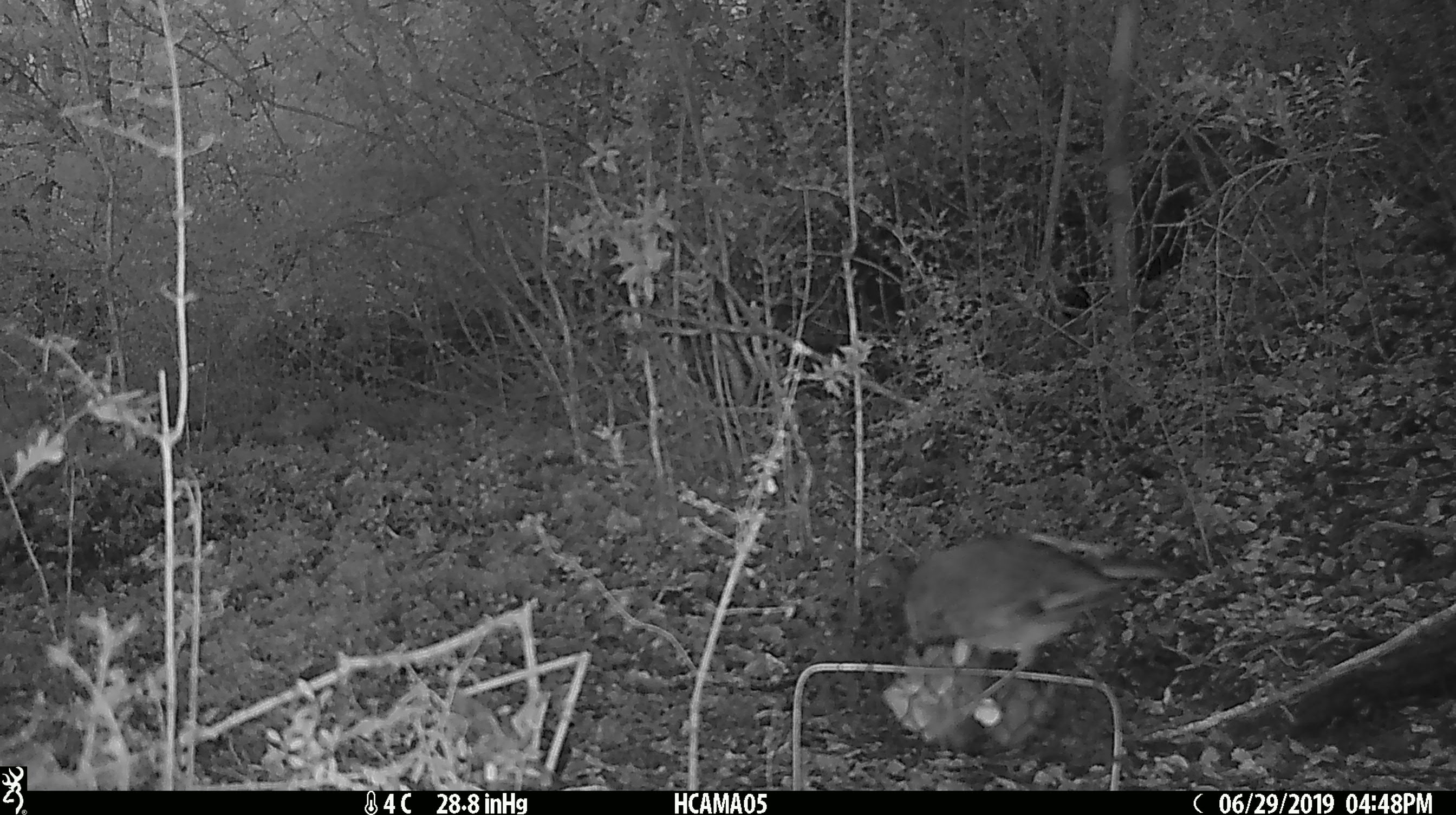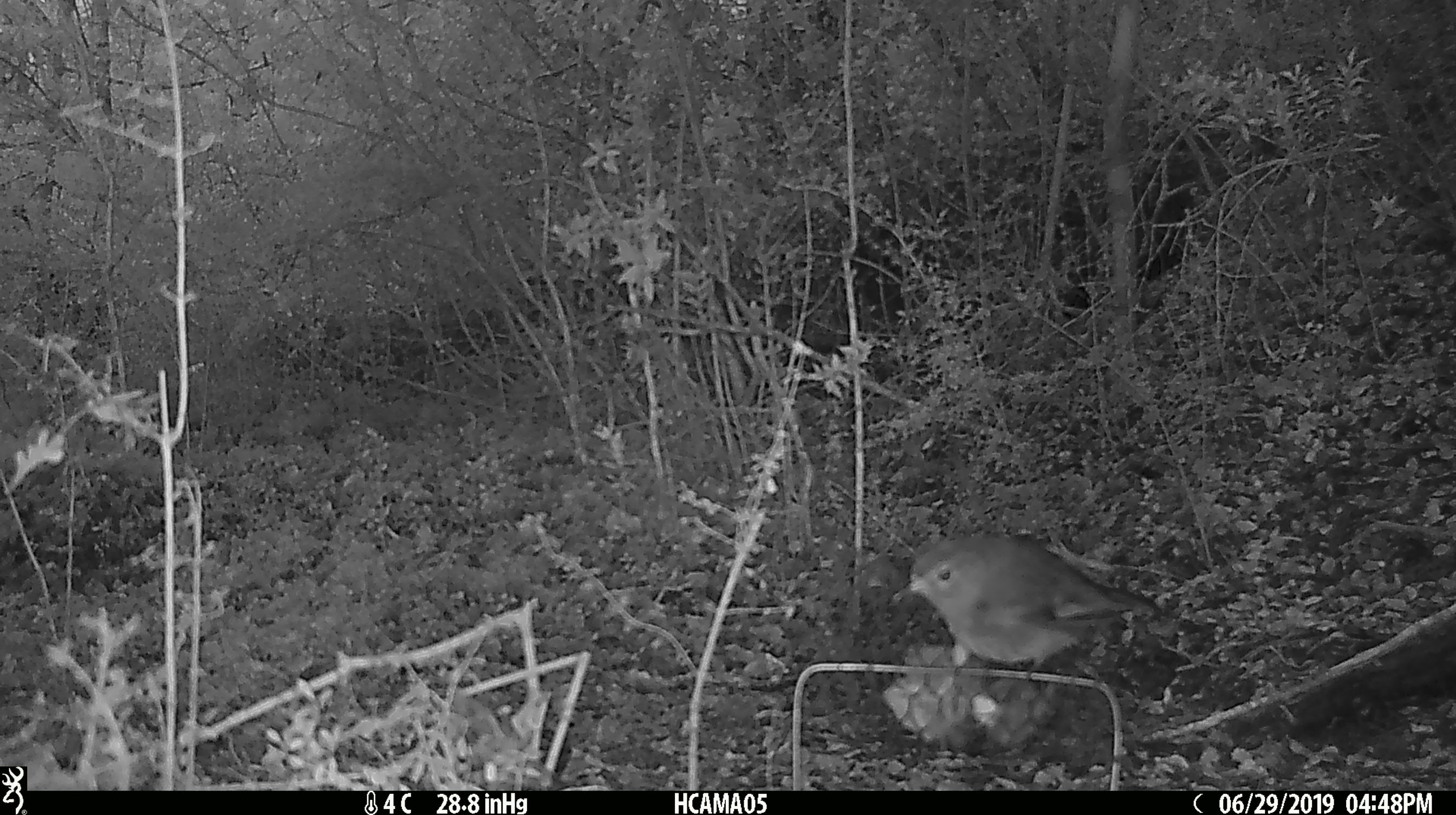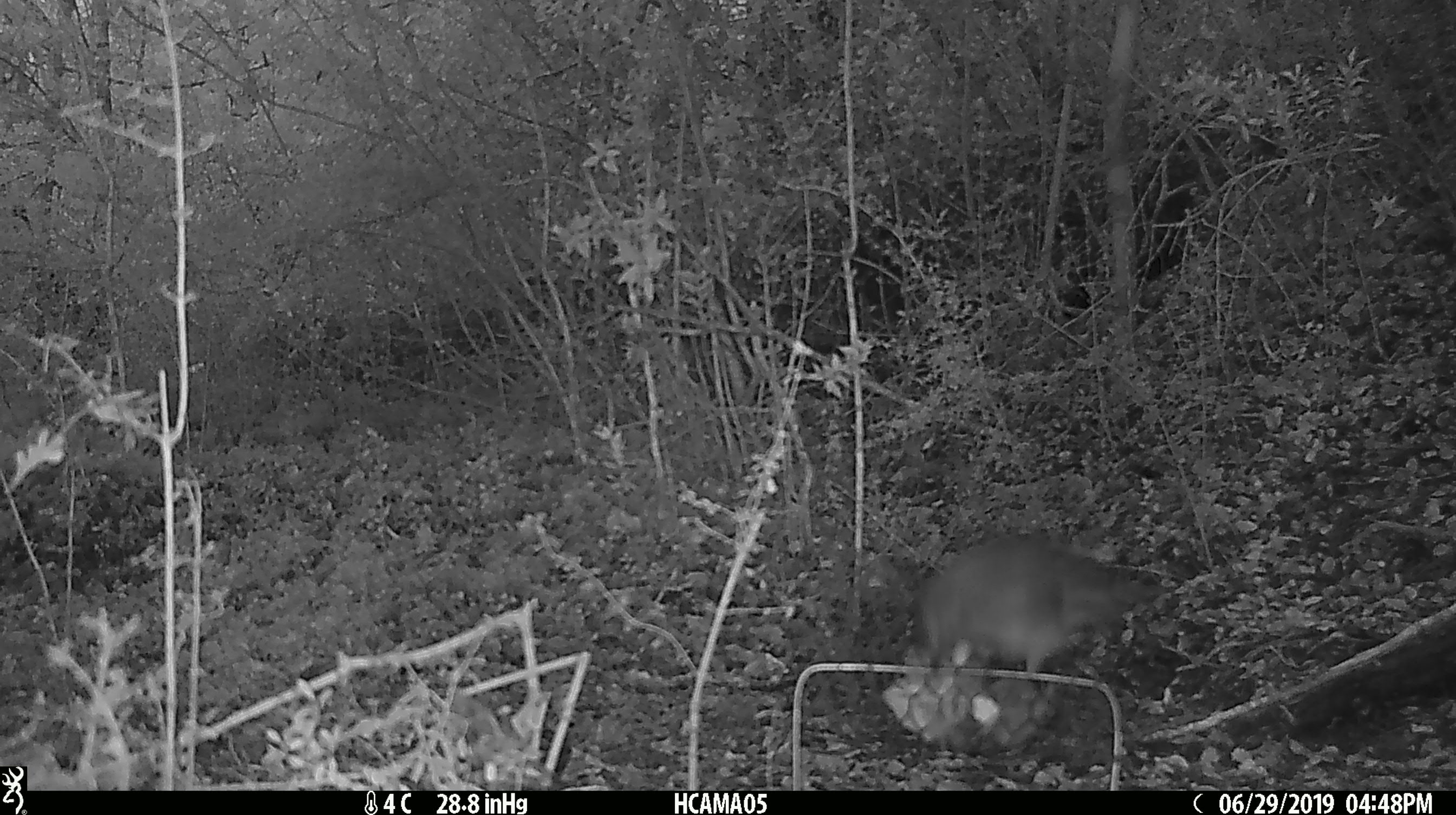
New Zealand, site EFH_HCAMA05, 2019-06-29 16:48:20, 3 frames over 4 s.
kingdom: Animalia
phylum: Chordata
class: Aves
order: Passeriformes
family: Petroicidae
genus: Petroica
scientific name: Petroica australis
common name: new zealand robin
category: robin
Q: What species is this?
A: Robin (new zealand robin) (Petroica australis).